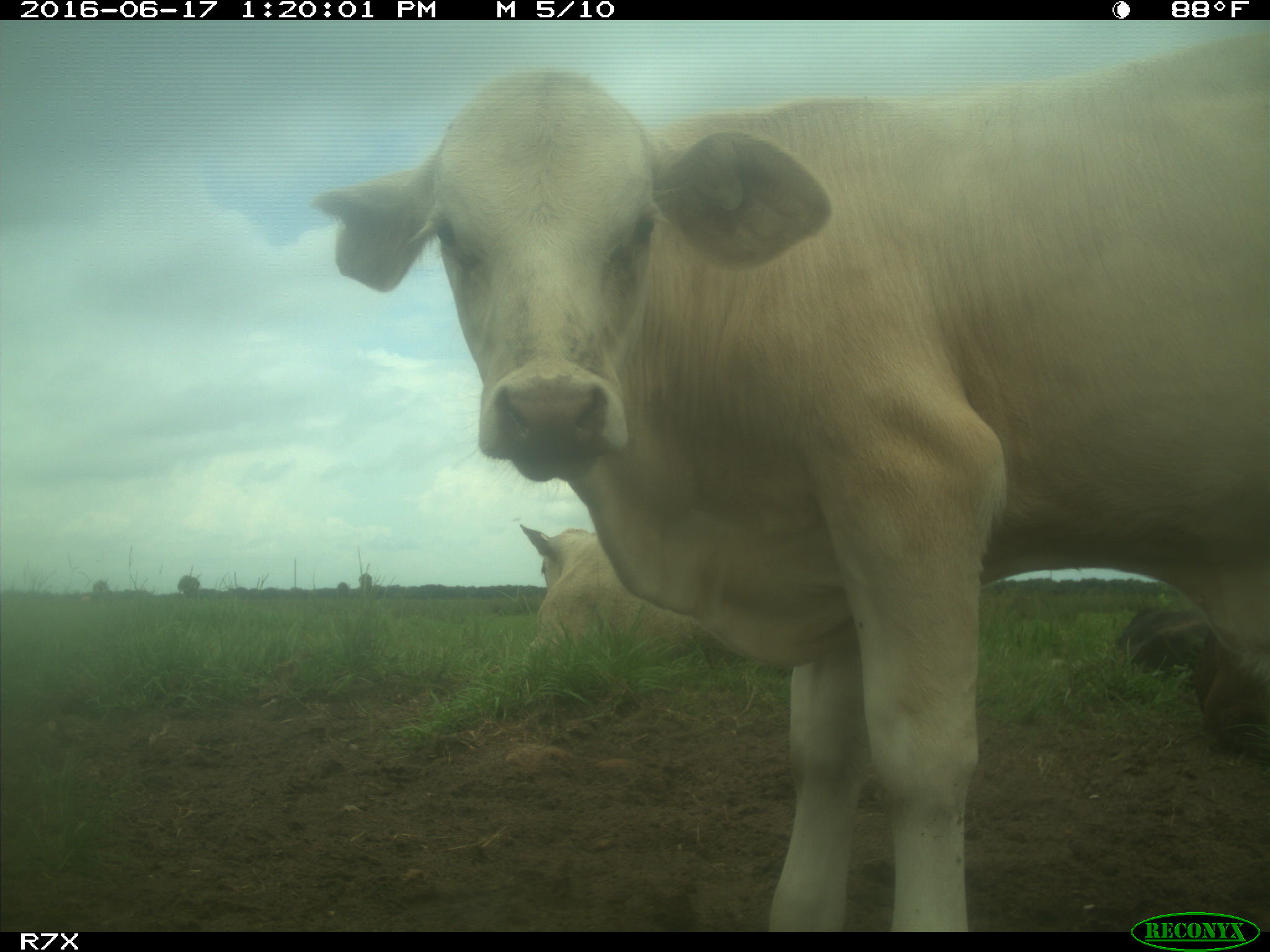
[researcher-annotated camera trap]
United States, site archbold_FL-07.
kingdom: Animalia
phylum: Chordata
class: Mammalia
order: Artiodactyla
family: Bovidae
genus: Bos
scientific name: Bos taurus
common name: domestic cow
Bos taurus (domestic cow).